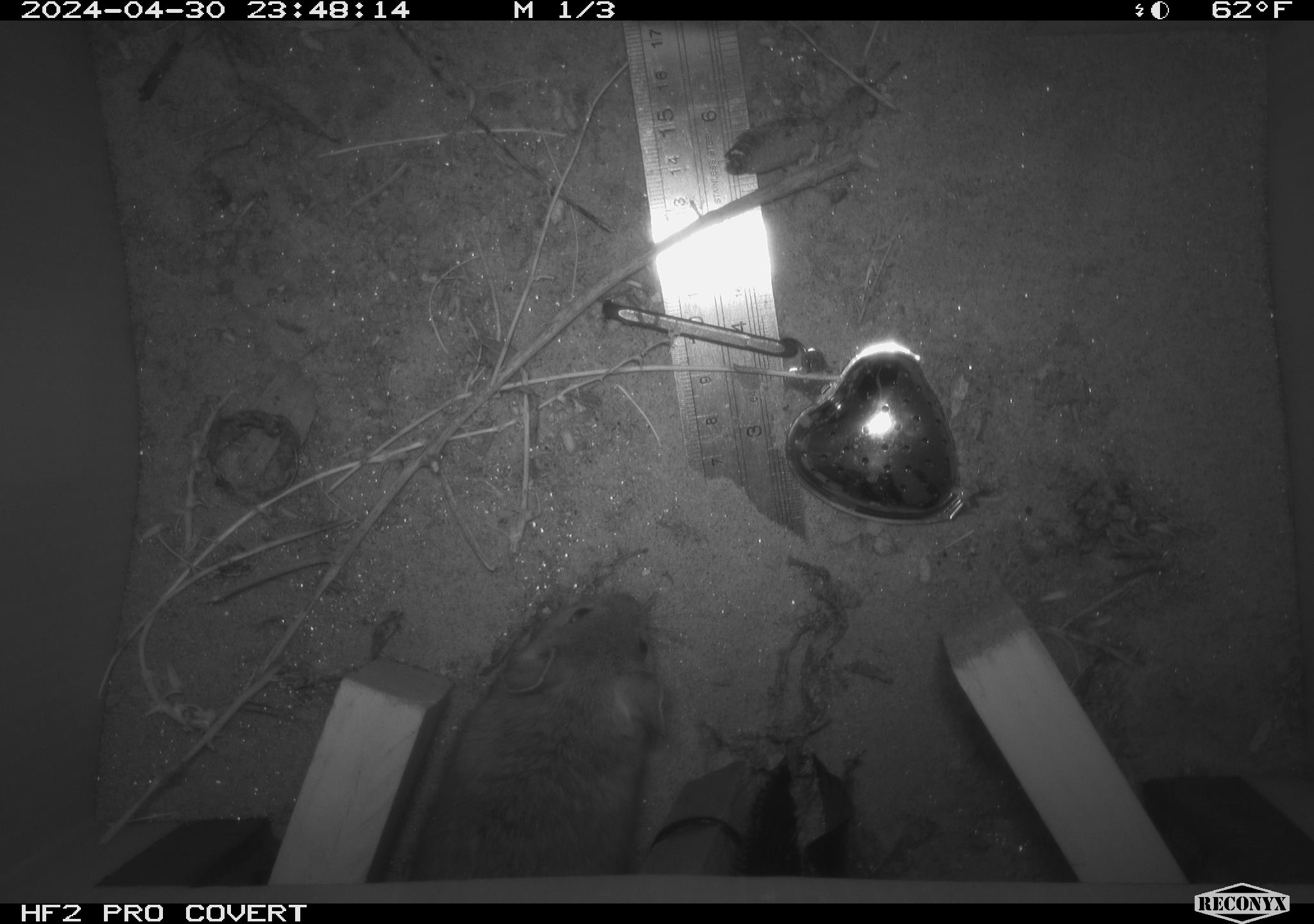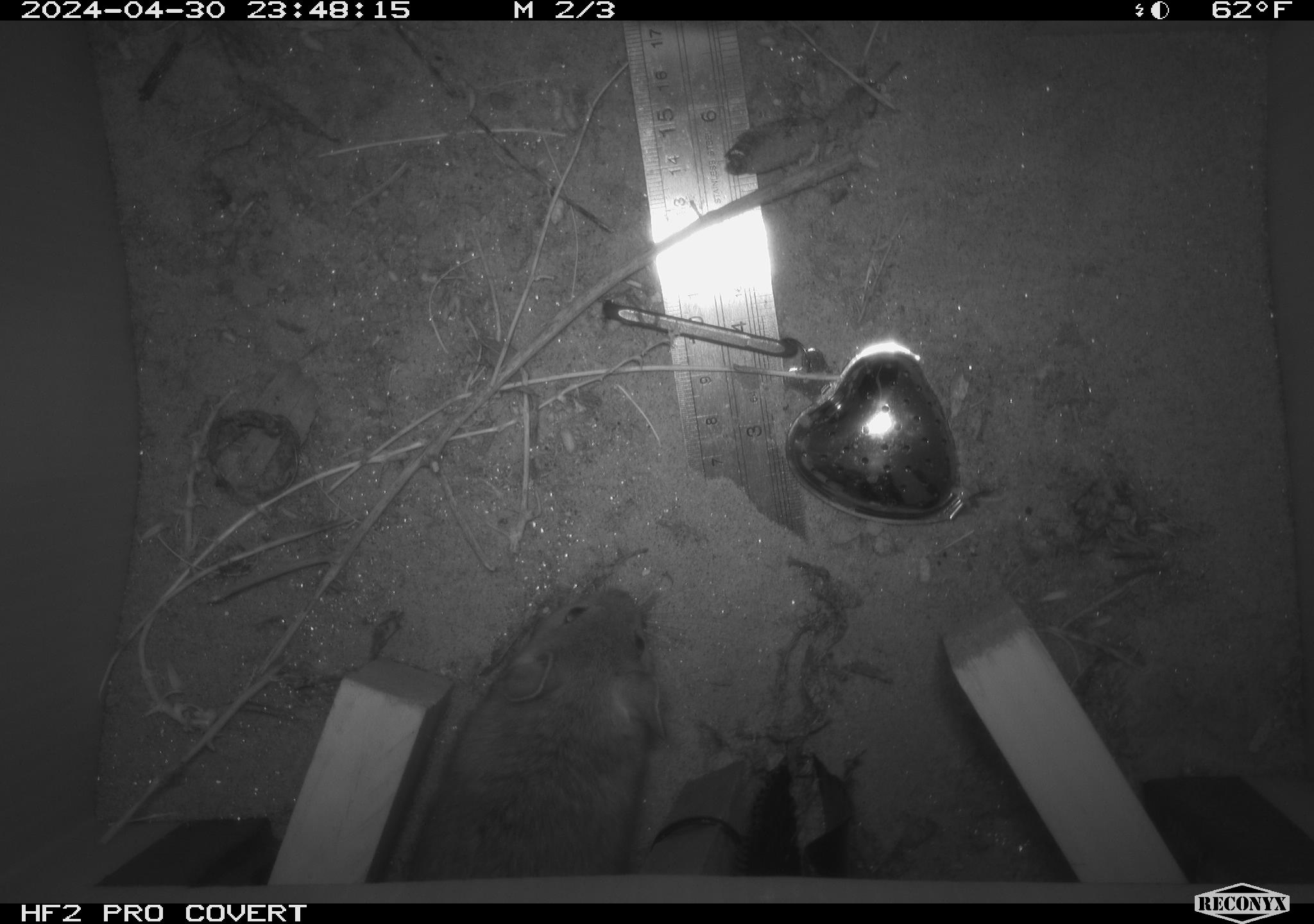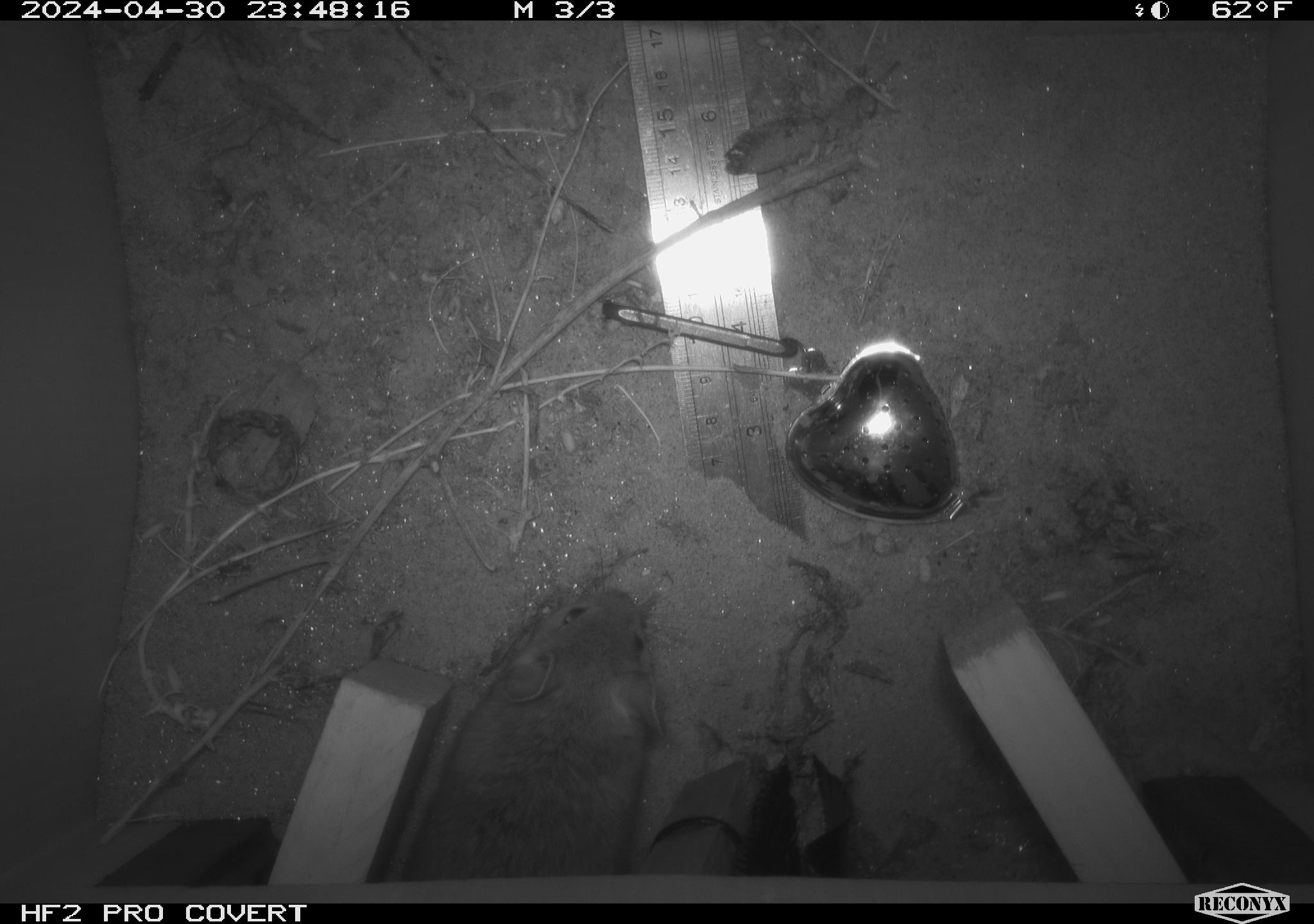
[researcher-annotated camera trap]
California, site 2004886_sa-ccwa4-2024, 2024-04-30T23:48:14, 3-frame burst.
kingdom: Animalia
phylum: Chordata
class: Mammalia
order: Rodentia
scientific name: Rodentia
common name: woodrat or rat or mouse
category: woodrat or rat or mouse species